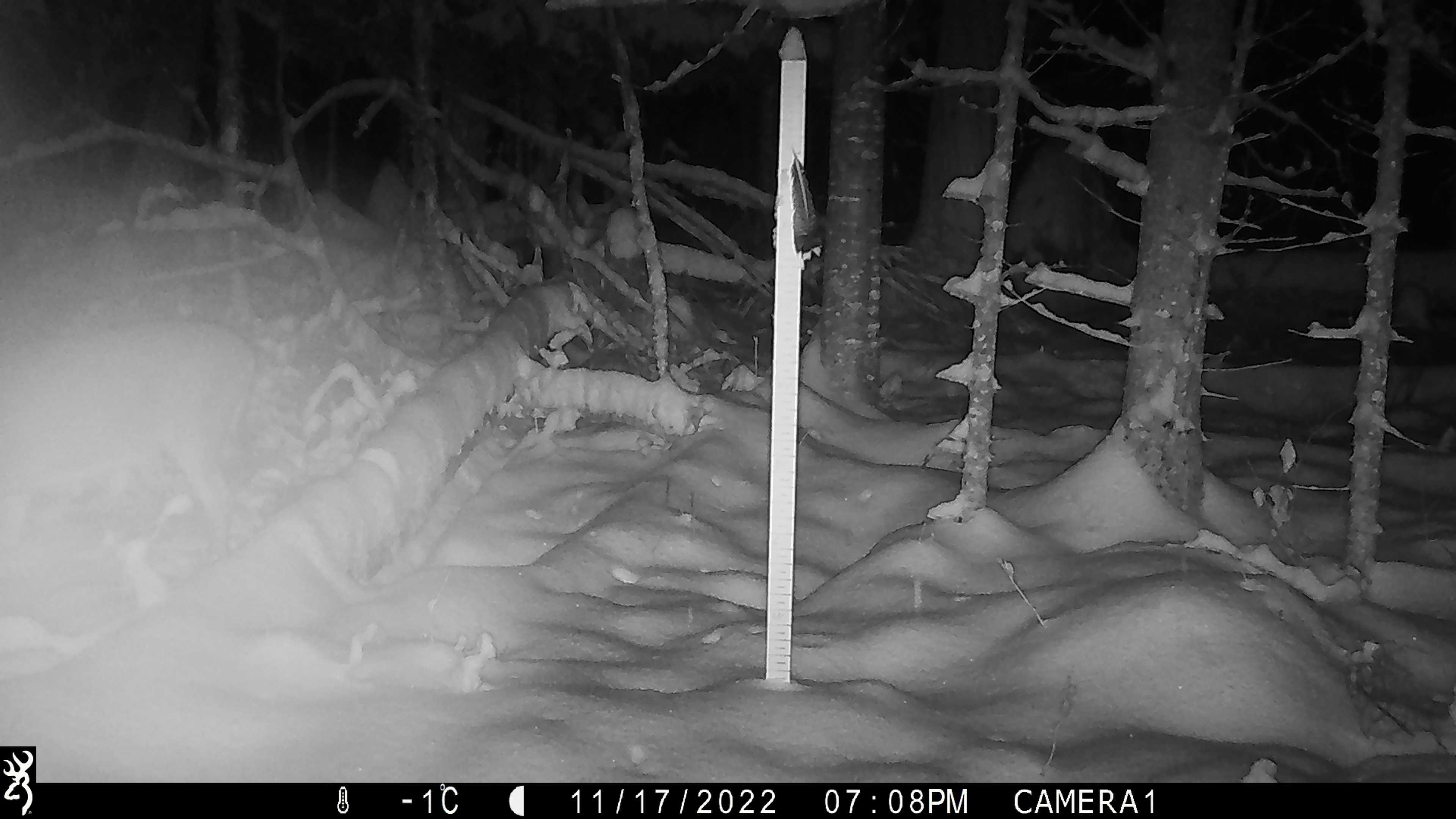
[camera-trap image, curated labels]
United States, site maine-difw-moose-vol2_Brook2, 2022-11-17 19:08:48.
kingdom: Animalia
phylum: Chordata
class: Mammalia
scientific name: Mammalia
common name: mammal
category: mammal sp.